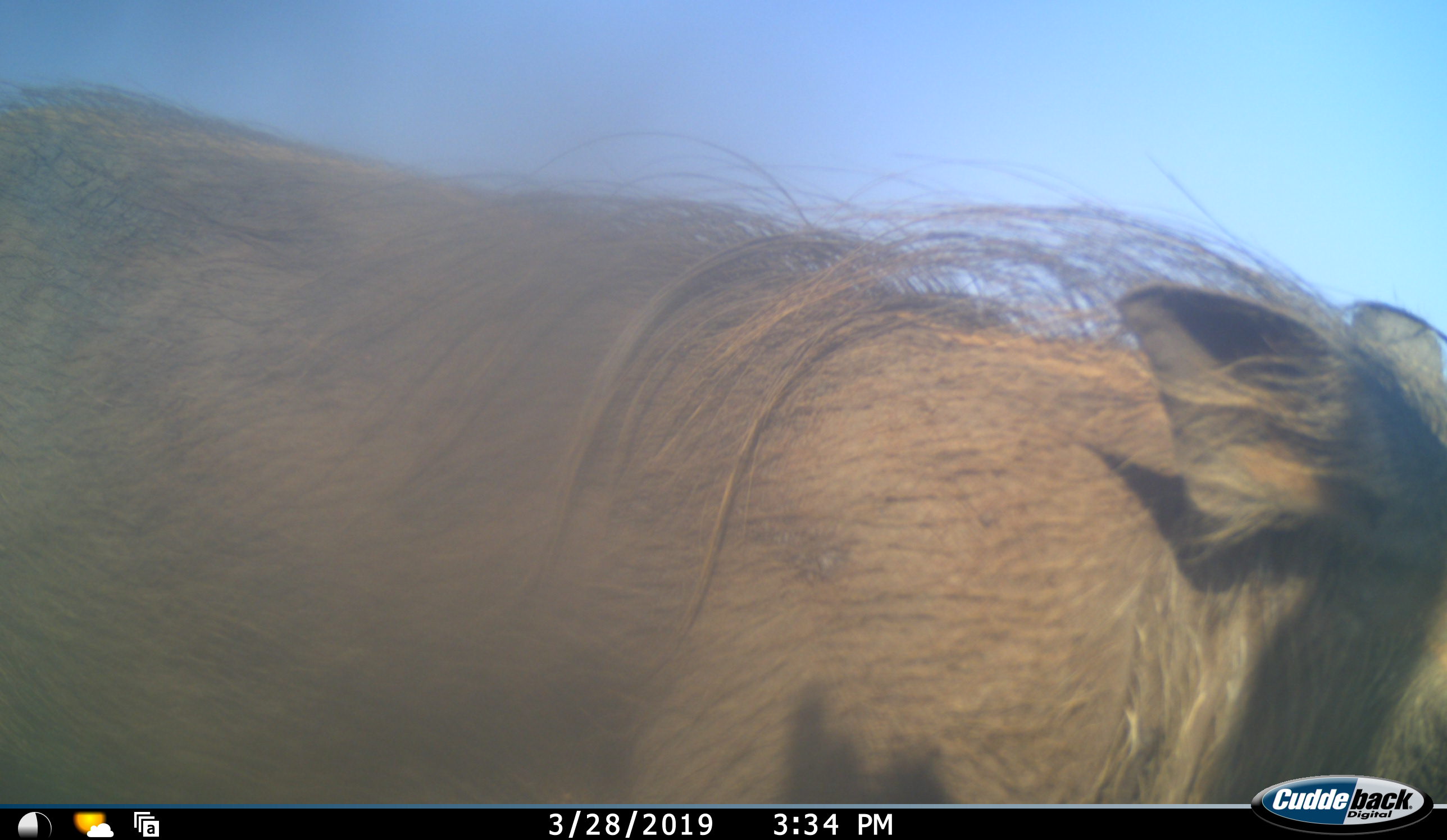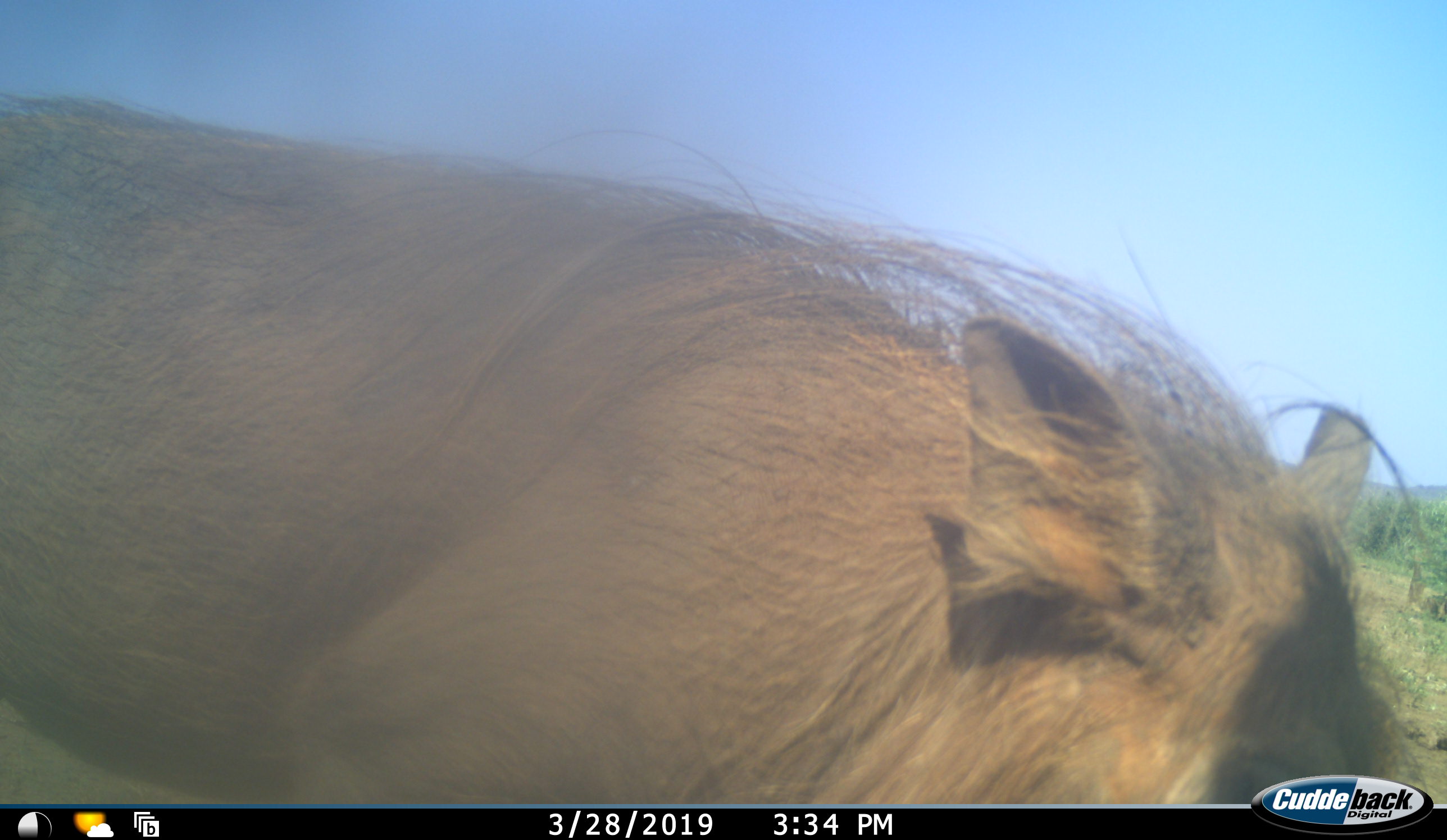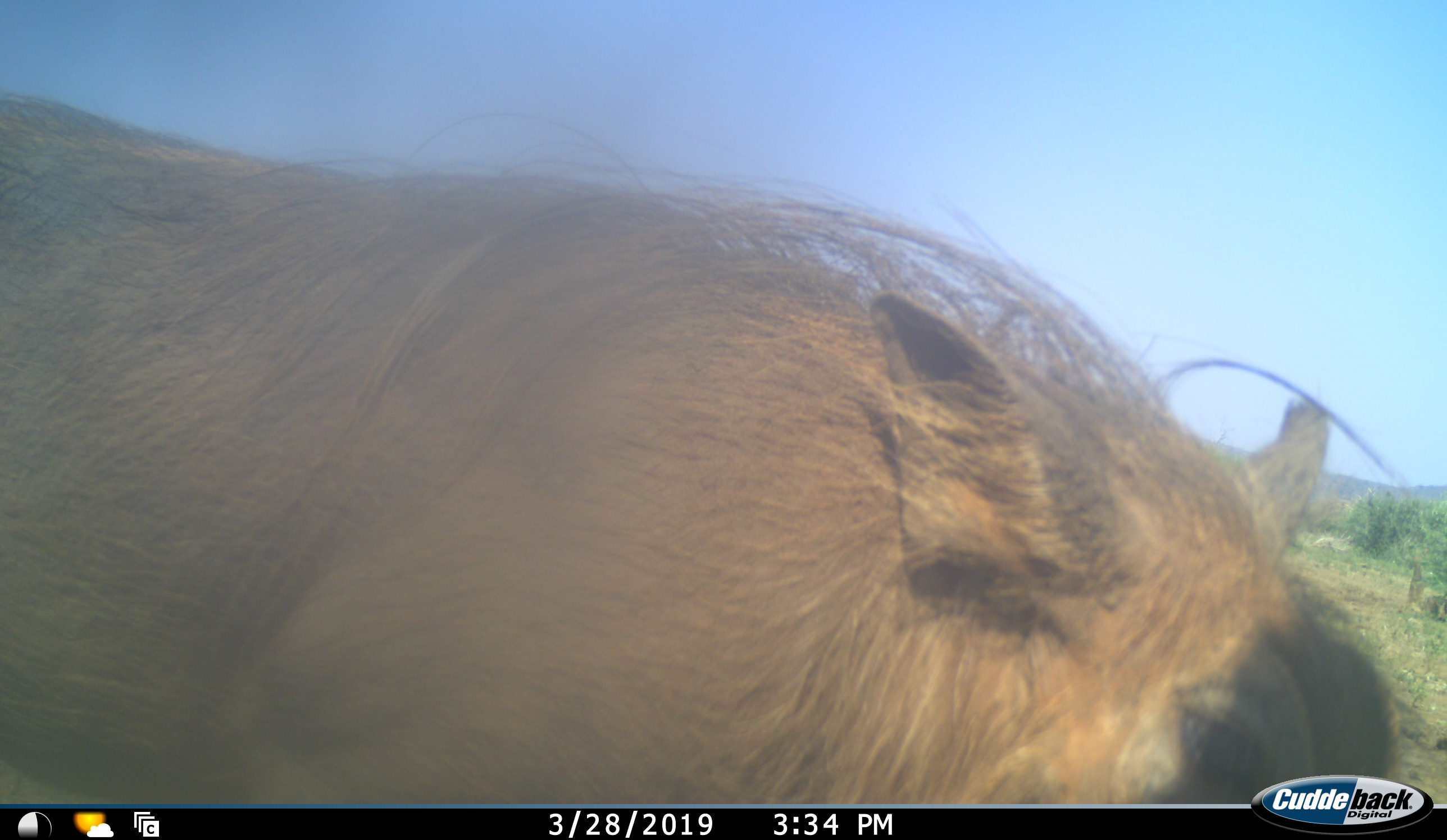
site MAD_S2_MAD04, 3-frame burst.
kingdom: Animalia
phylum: Chordata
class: Mammalia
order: Artiodactyla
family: Suidae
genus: Phacochoerus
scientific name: Phacochoerus africanus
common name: warthog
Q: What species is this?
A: Warthog (Phacochoerus africanus).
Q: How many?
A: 1.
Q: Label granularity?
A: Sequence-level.